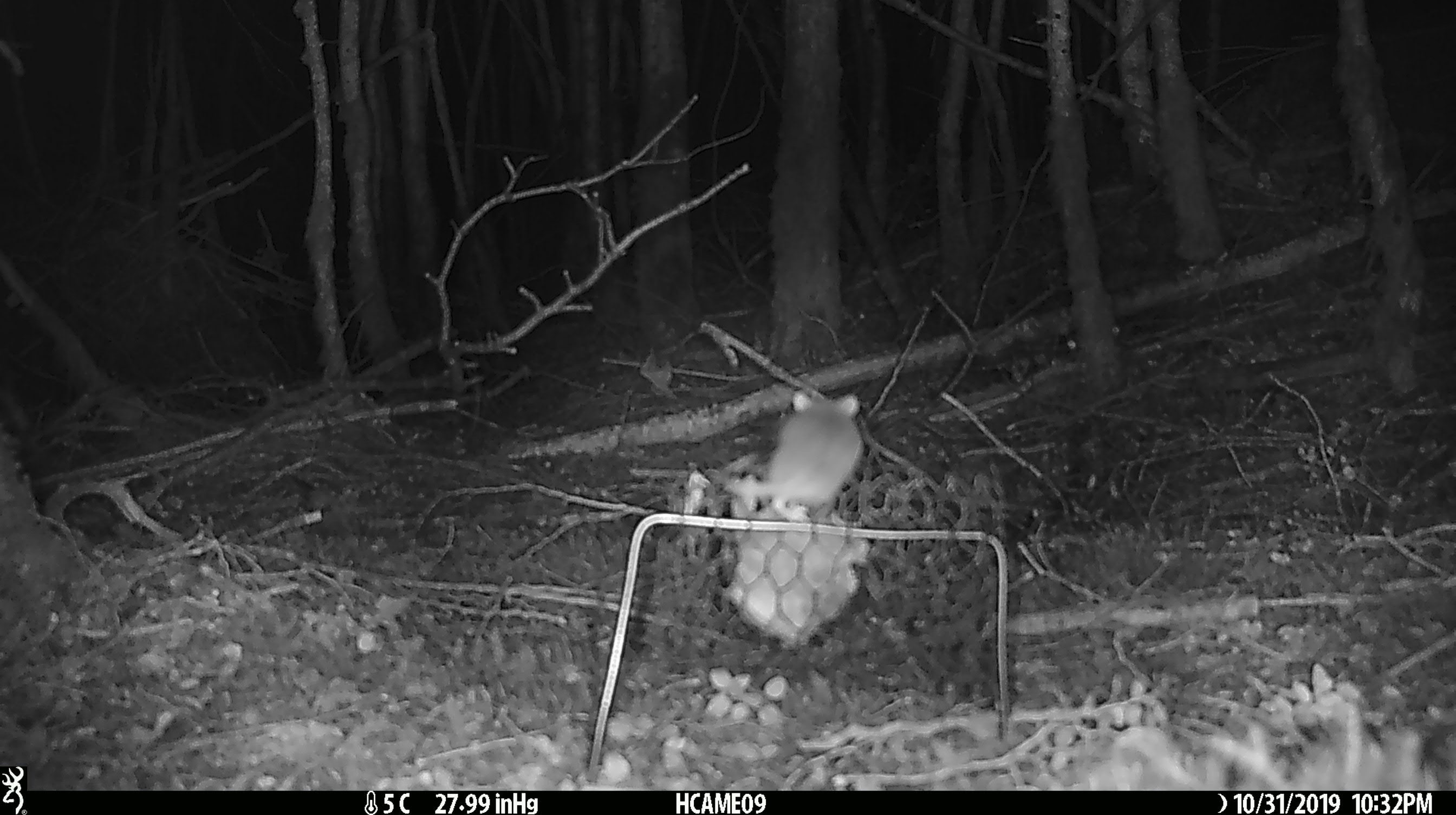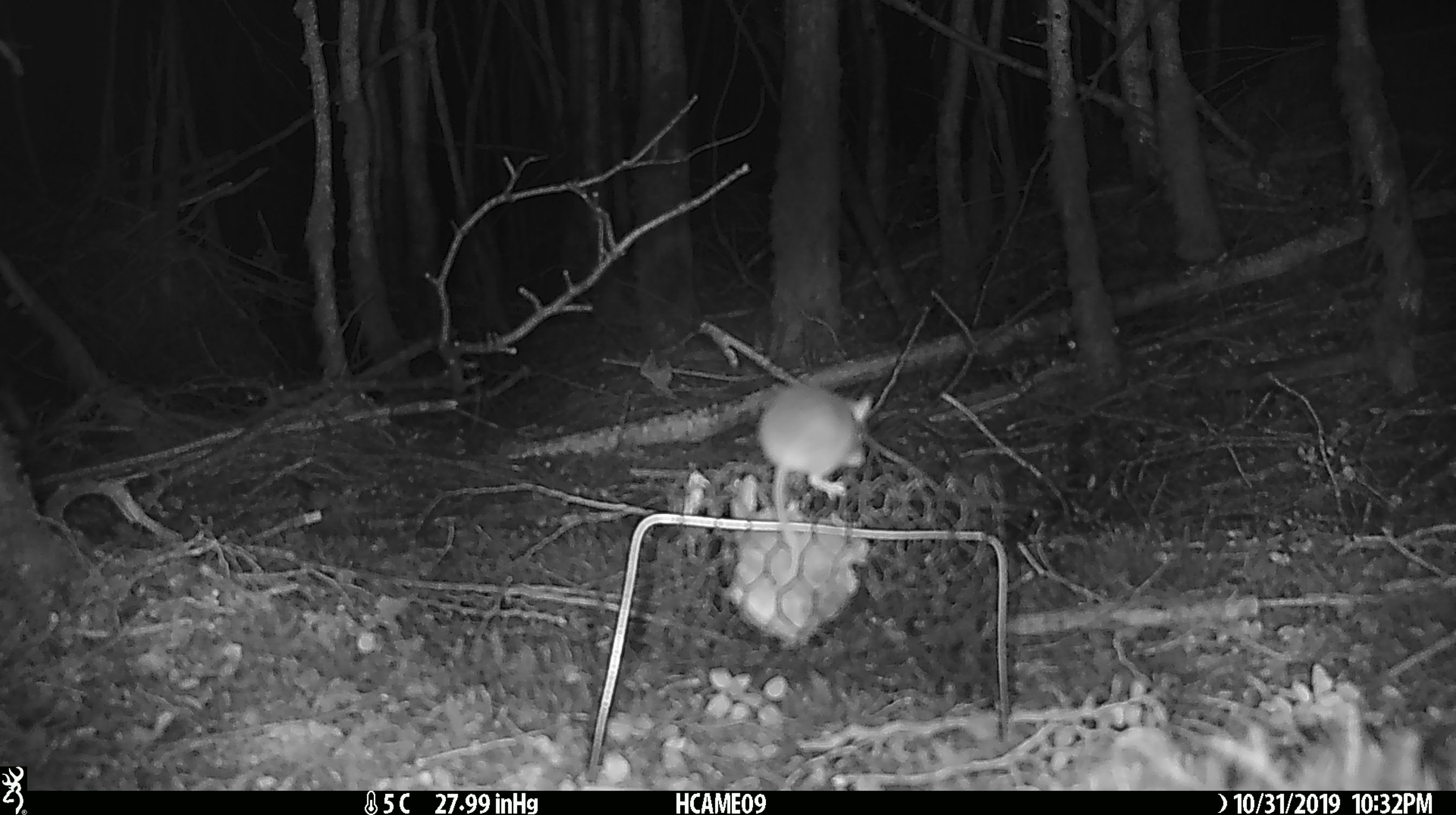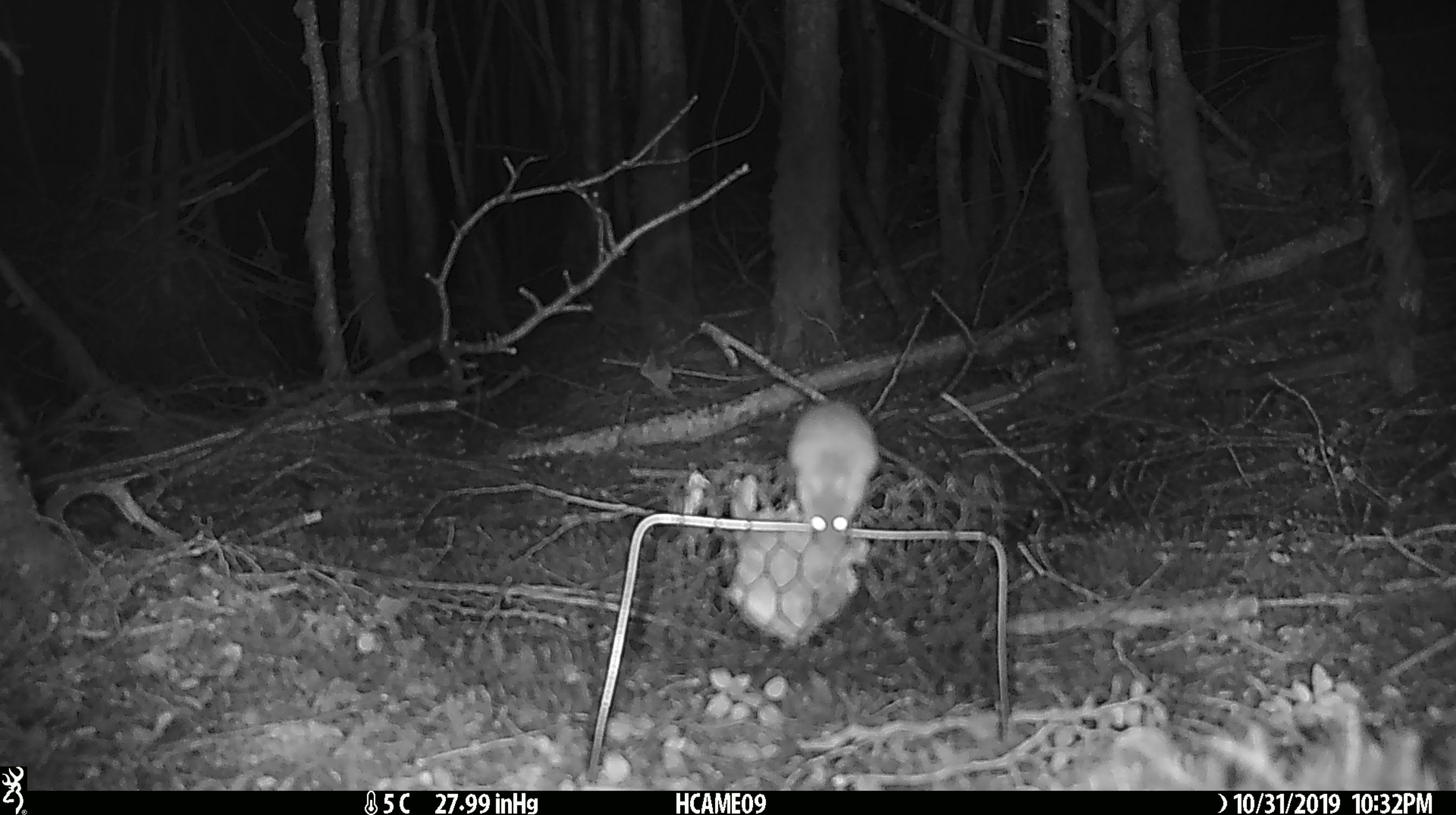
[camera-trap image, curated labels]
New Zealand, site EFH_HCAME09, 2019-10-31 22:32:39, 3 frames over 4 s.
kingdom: Animalia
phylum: Chordata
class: Mammalia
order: Rodentia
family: Muridae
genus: Mus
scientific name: Mus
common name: mouse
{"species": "mouse (Mus)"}